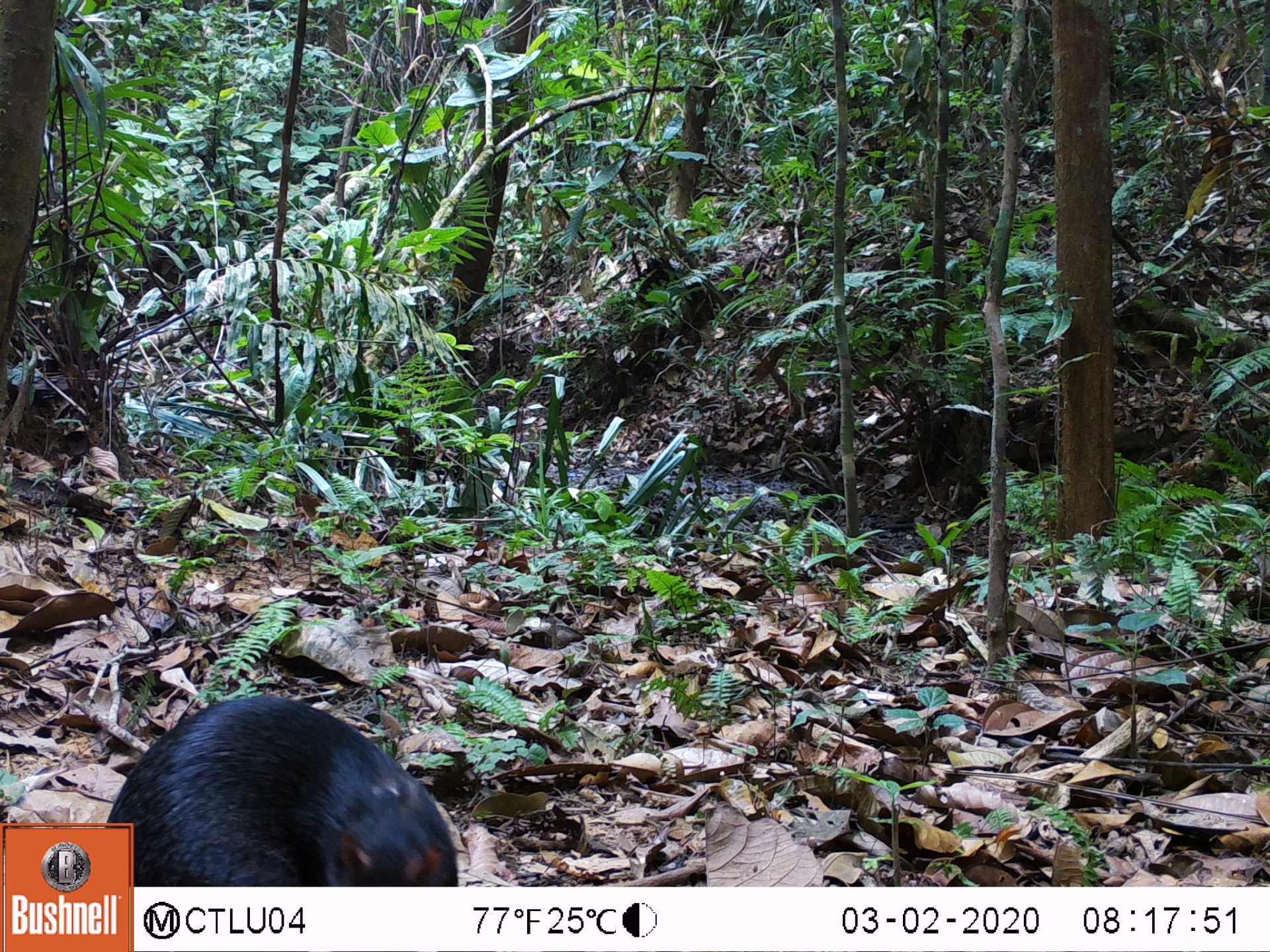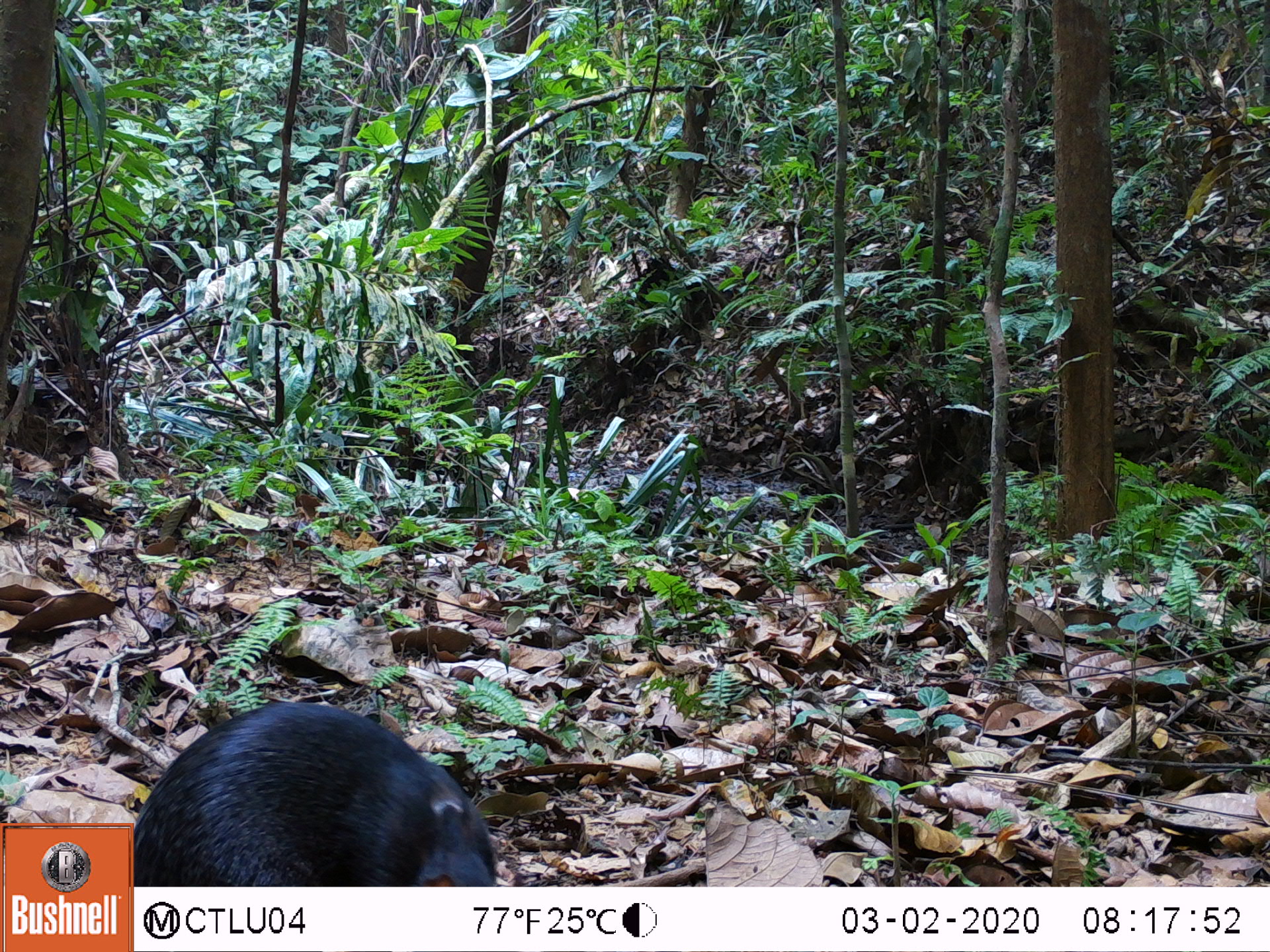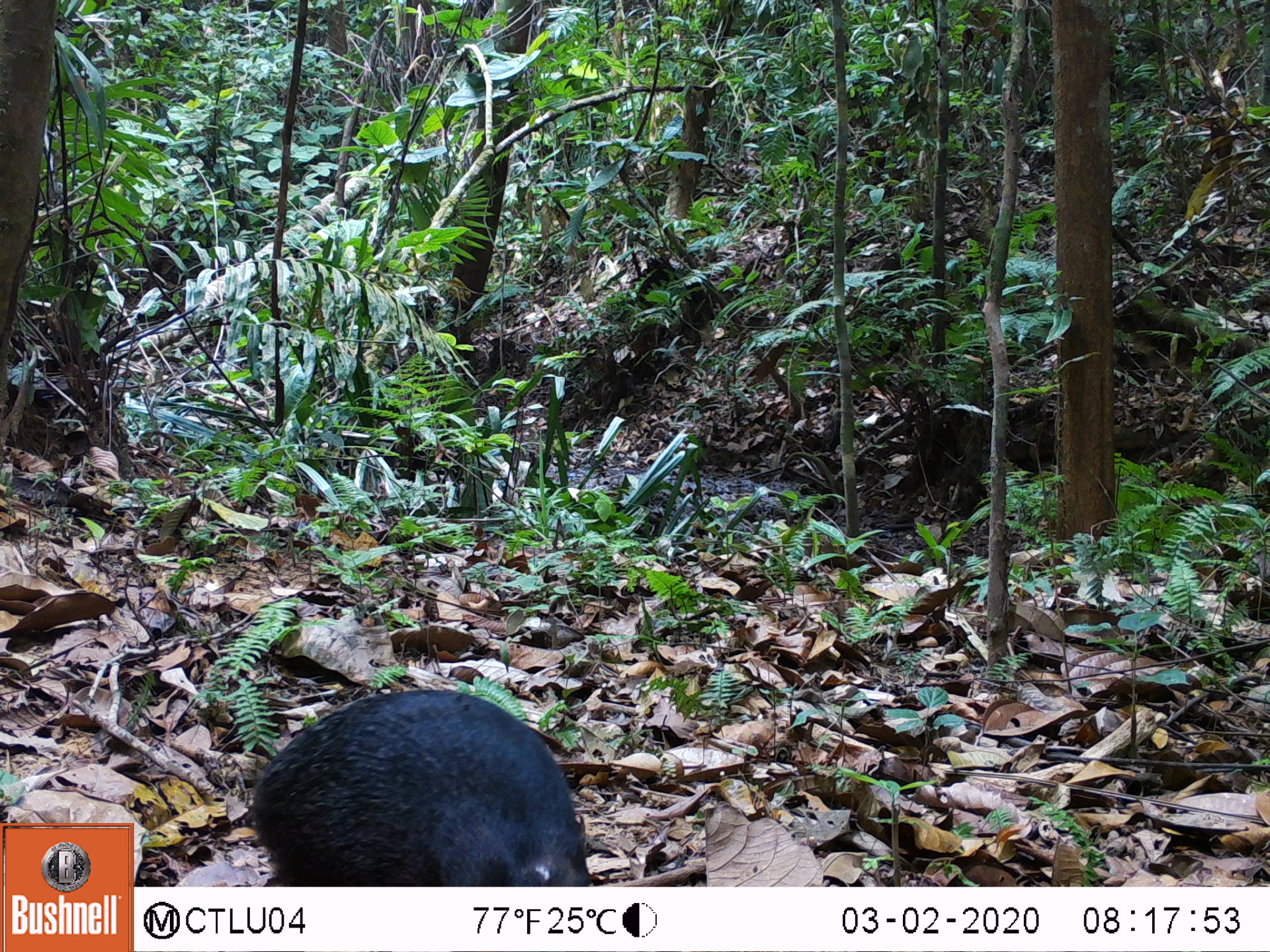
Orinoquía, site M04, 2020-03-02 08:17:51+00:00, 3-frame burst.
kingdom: Animalia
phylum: Chordata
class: Mammalia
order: Rodentia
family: Dasyproctidae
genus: Dasyprocta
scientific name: Dasyprocta fuliginosa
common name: black agouti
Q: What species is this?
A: Black agouti (Dasyprocta fuliginosa).